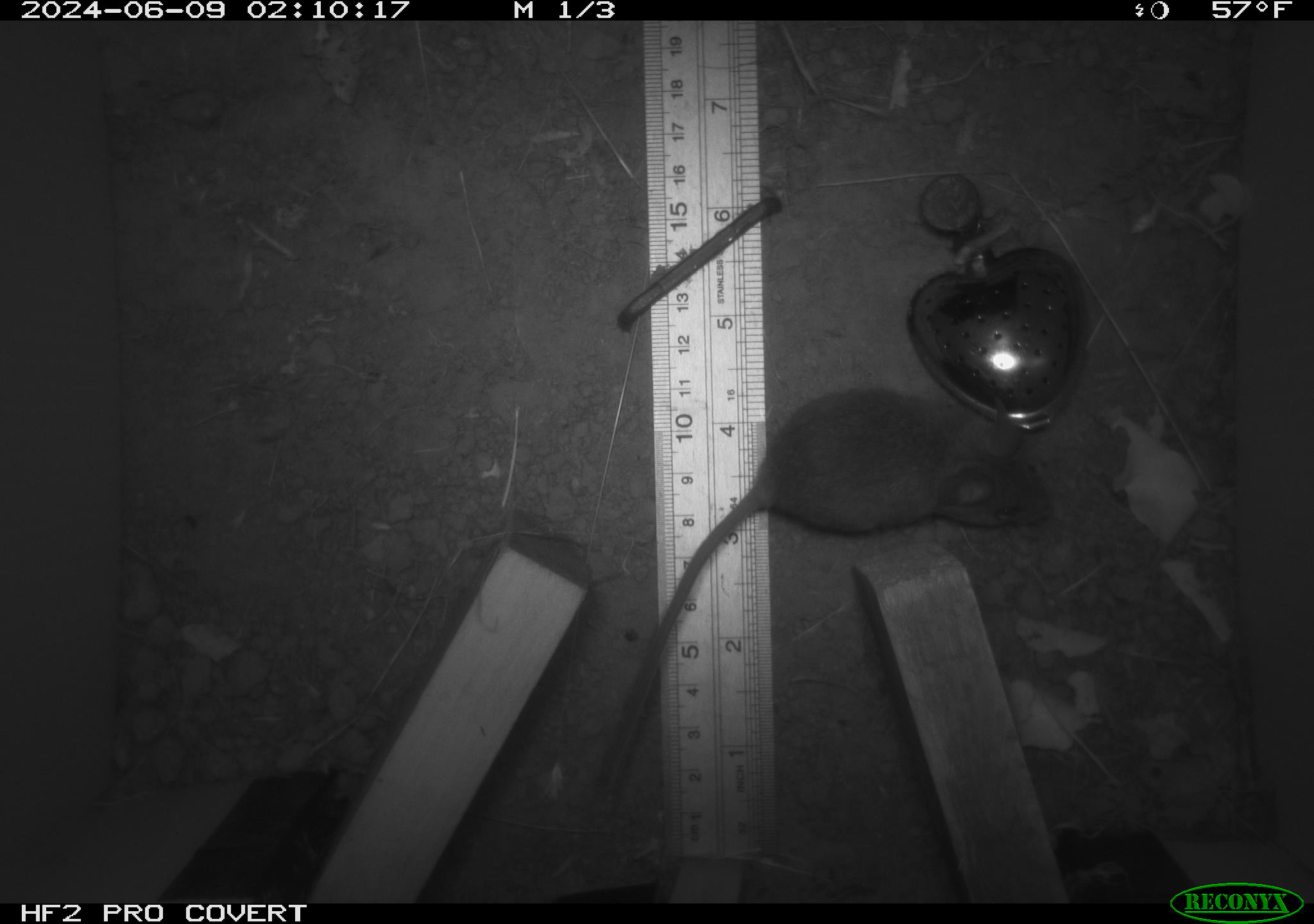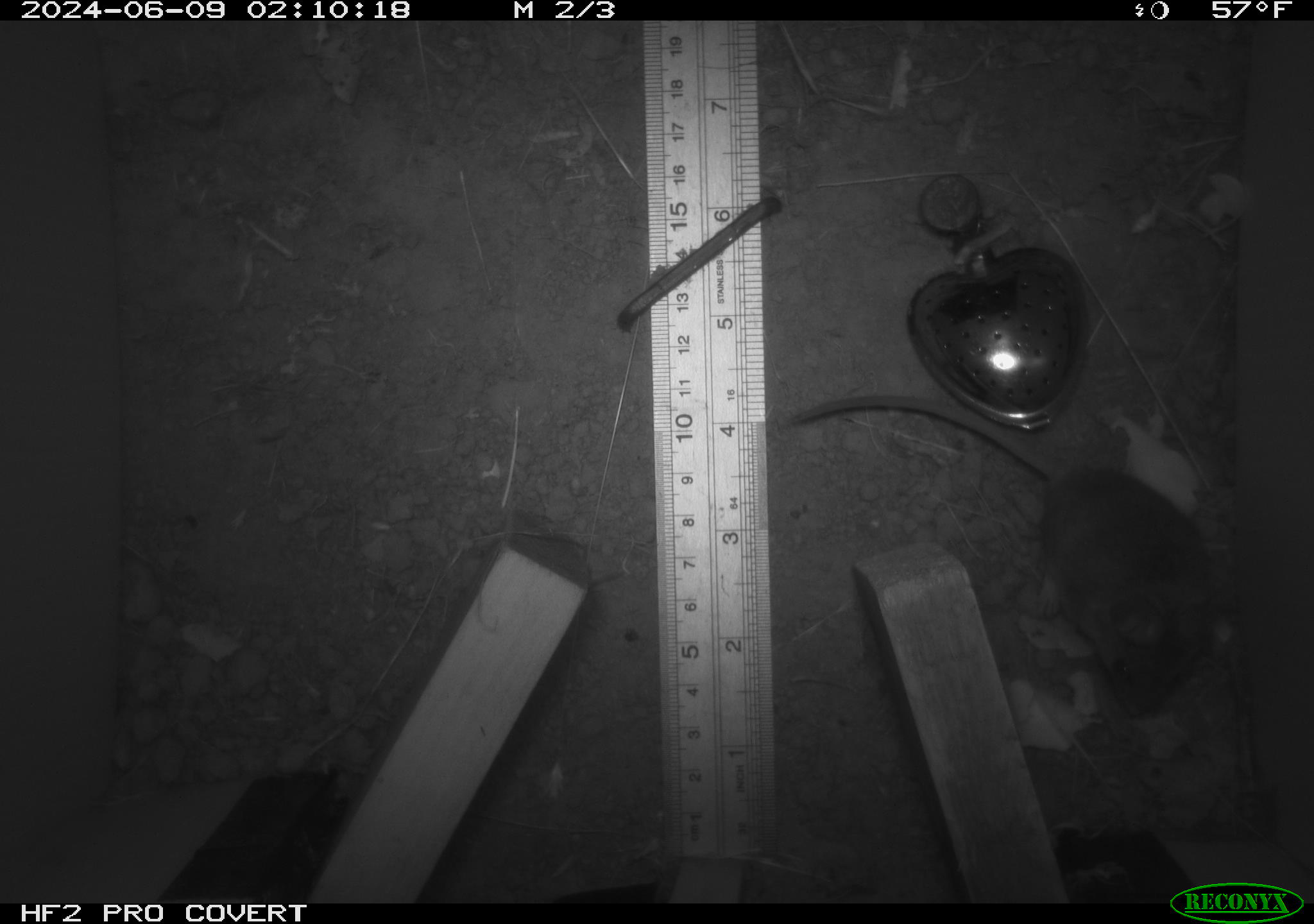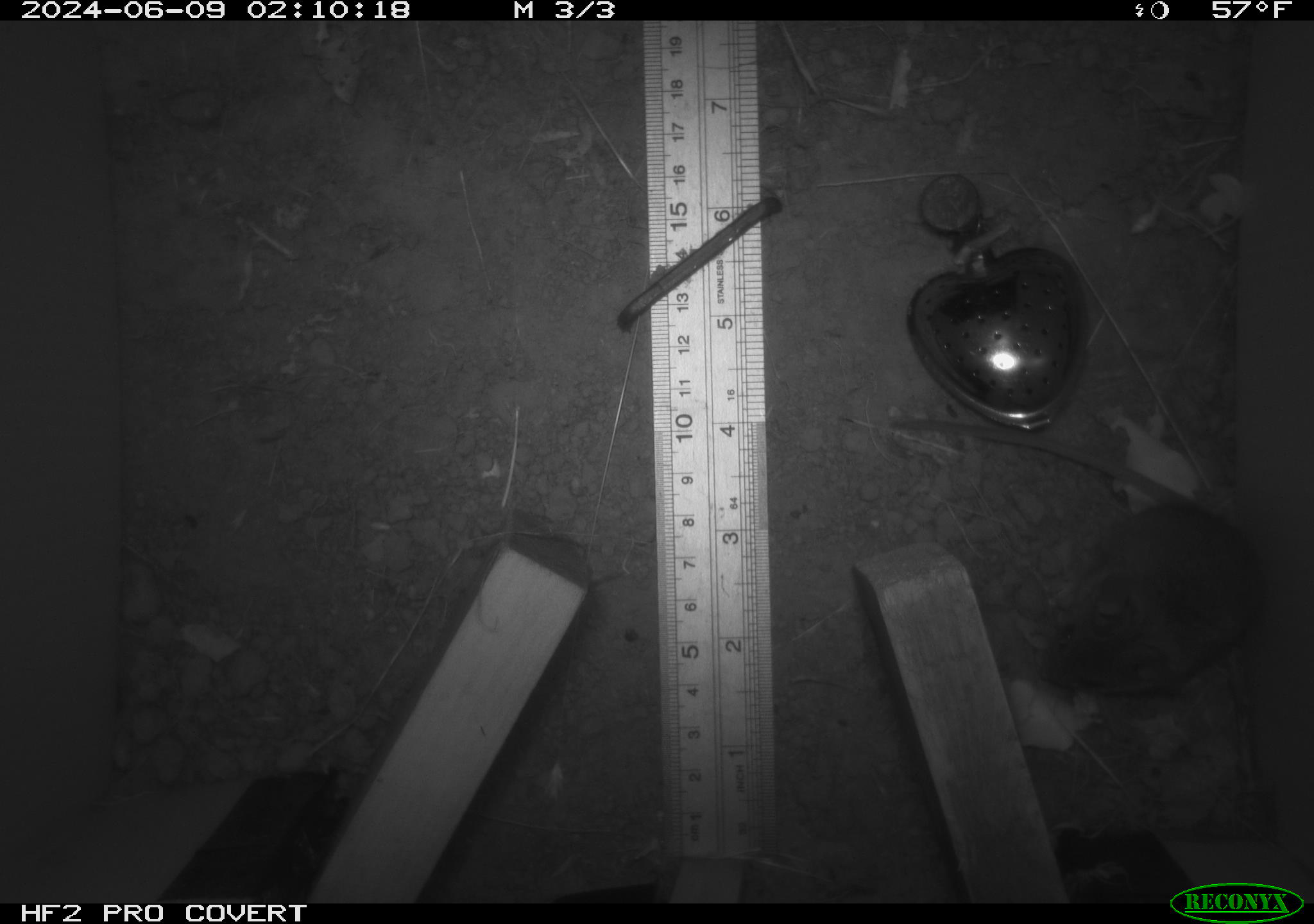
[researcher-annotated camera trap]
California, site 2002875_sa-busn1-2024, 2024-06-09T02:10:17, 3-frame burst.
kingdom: Animalia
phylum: Chordata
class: Mammalia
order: Rodentia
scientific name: Rodentia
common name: mouse species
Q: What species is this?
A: Mouse species (Rodentia).